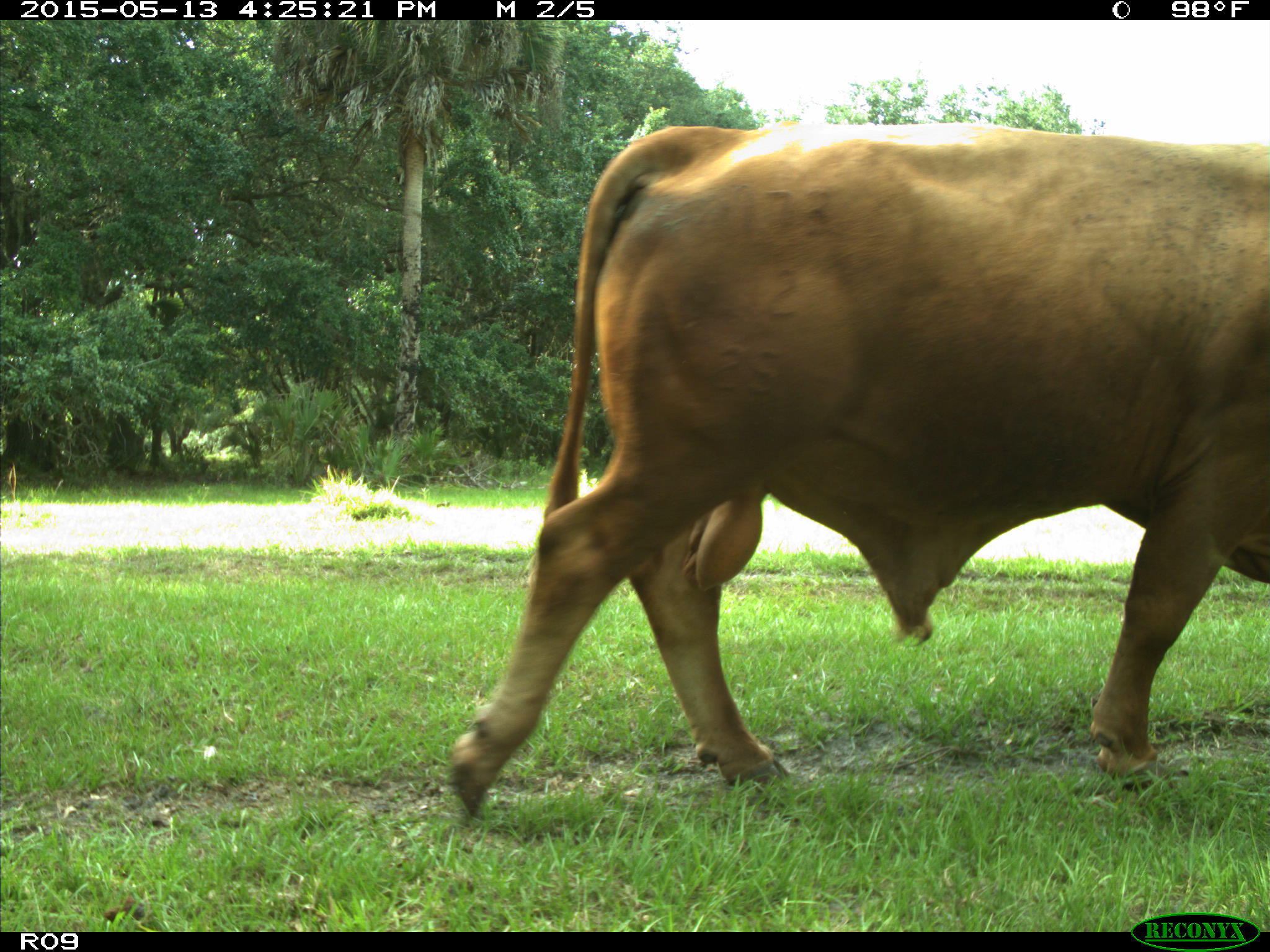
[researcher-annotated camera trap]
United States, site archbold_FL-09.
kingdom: Animalia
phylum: Chordata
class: Mammalia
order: Artiodactyla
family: Bovidae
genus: Bos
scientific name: Bos taurus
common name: domestic cow